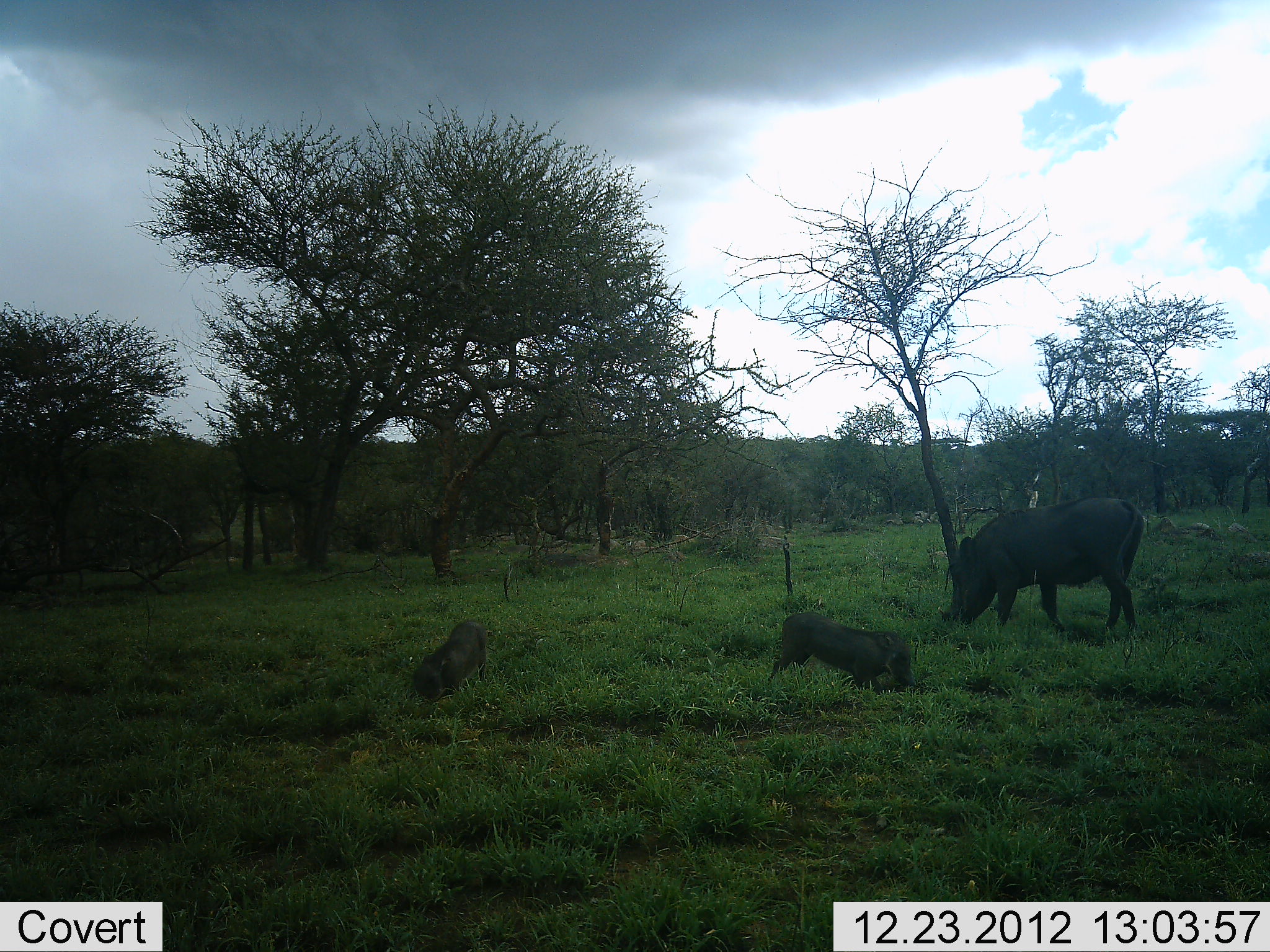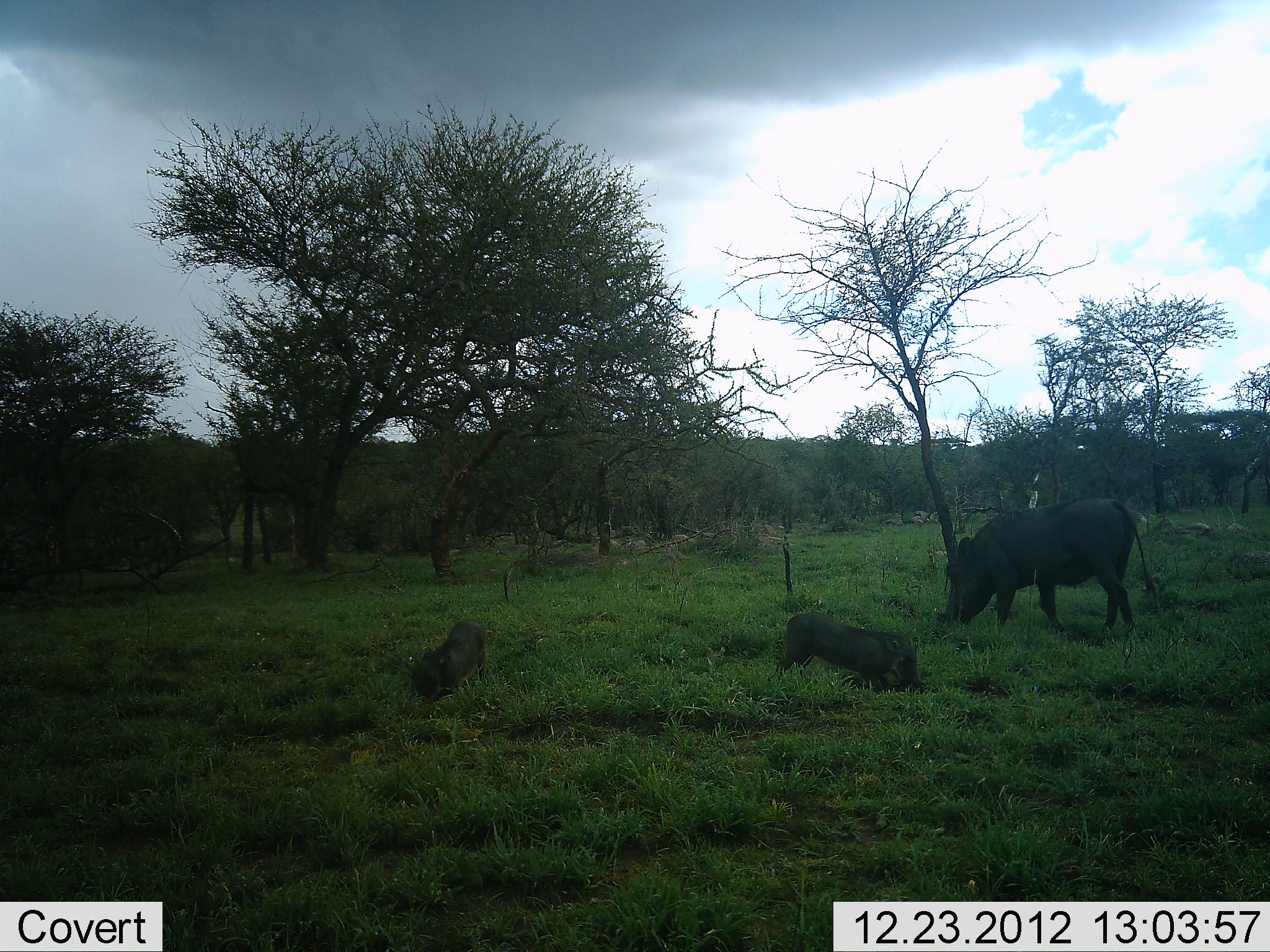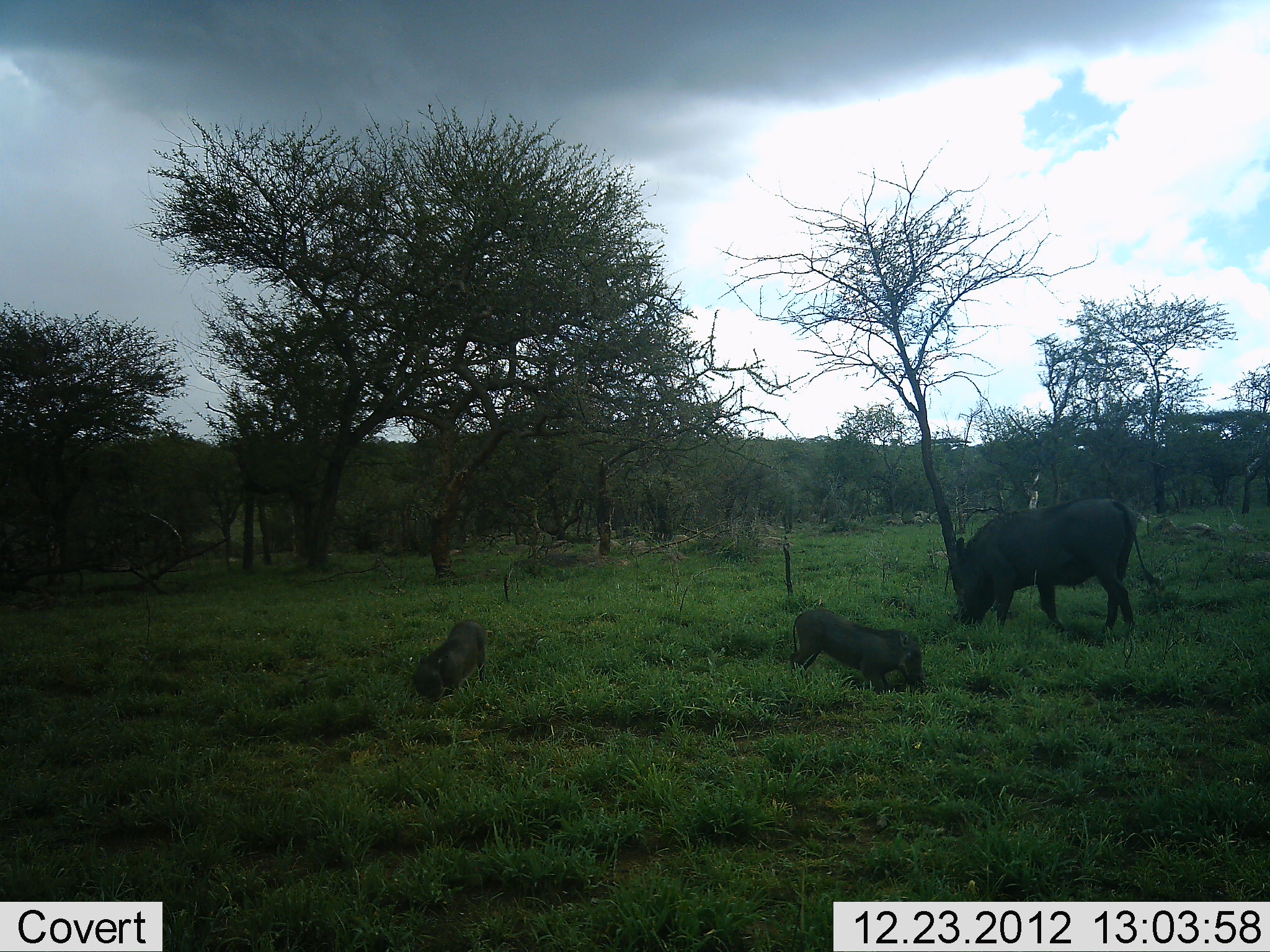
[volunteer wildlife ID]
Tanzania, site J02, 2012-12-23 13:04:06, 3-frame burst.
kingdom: Animalia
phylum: Chordata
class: Mammalia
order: Artiodactyla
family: Suidae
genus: Phacochoerus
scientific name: Phacochoerus africanus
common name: warthog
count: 3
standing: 23%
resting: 4%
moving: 4%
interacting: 0%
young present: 88%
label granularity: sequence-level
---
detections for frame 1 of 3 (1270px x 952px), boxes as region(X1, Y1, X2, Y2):
animal: region(935, 496, 1145, 638); region(764, 612, 914, 699); region(412, 621, 487, 702)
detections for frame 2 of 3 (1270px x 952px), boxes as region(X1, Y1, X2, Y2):
animal: region(933, 496, 1158, 642); region(766, 611, 921, 697); region(411, 619, 487, 705)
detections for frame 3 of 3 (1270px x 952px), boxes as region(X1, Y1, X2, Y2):
animal: region(949, 496, 1161, 641); region(788, 607, 925, 695); region(411, 619, 487, 703)